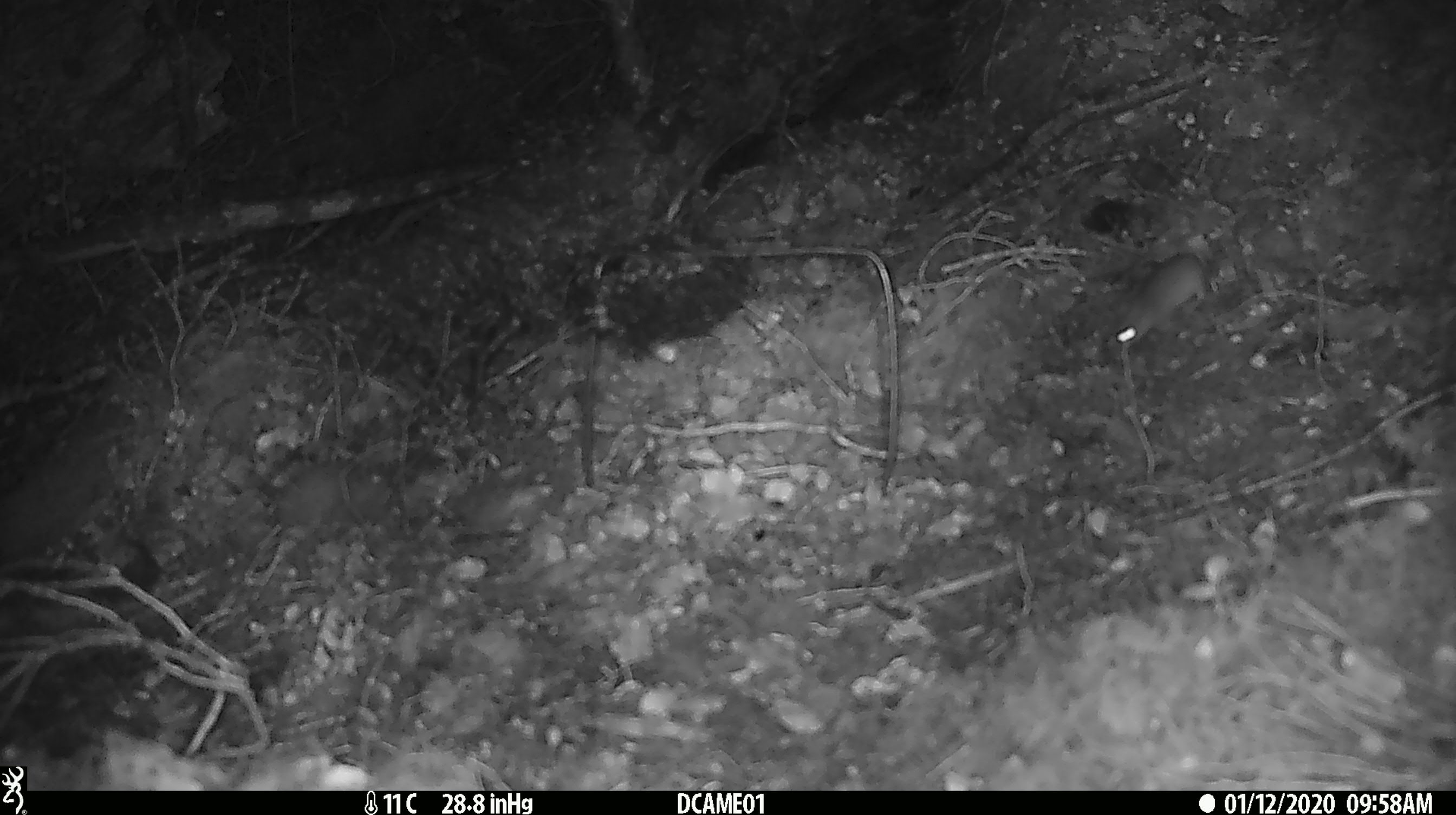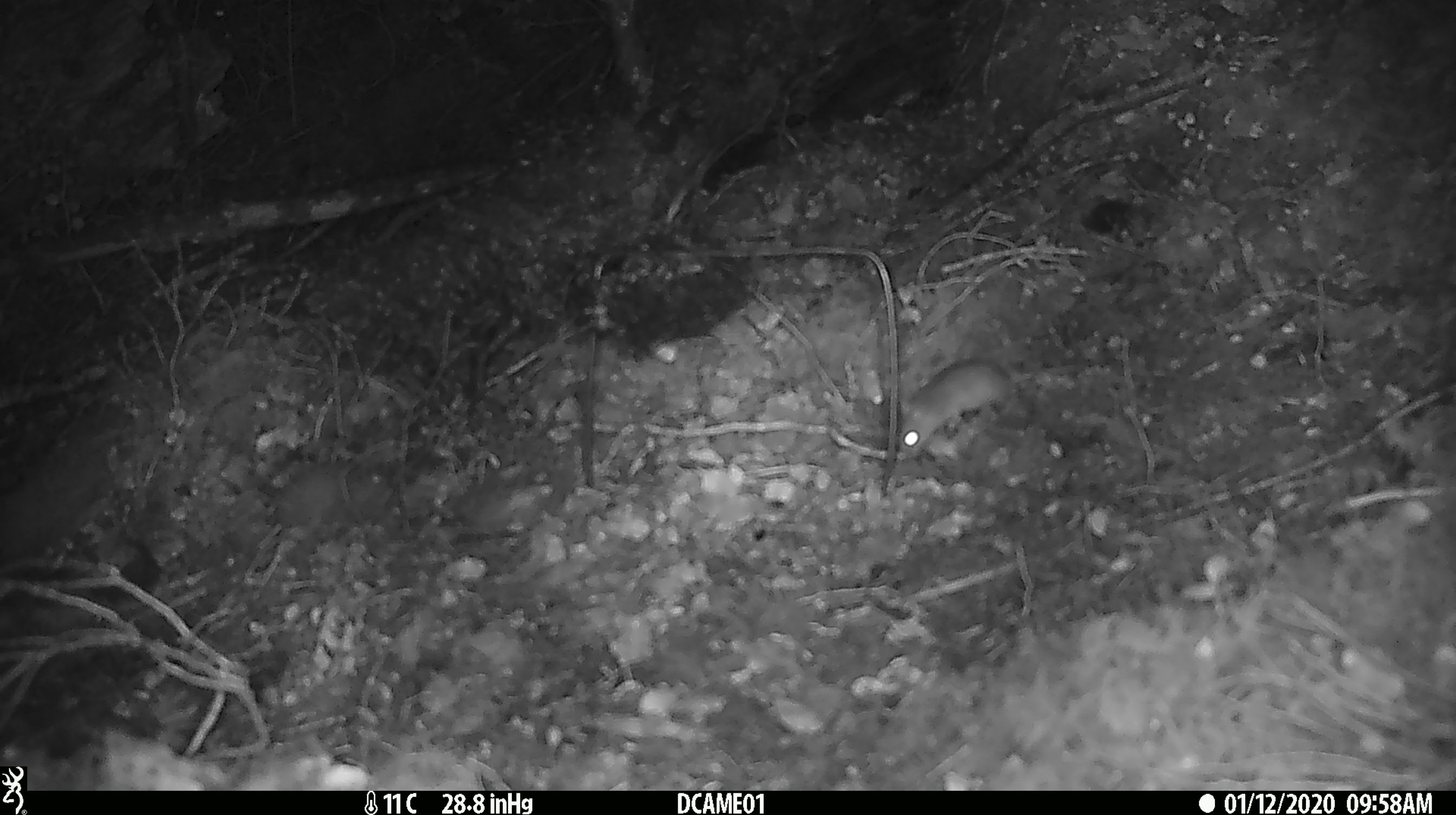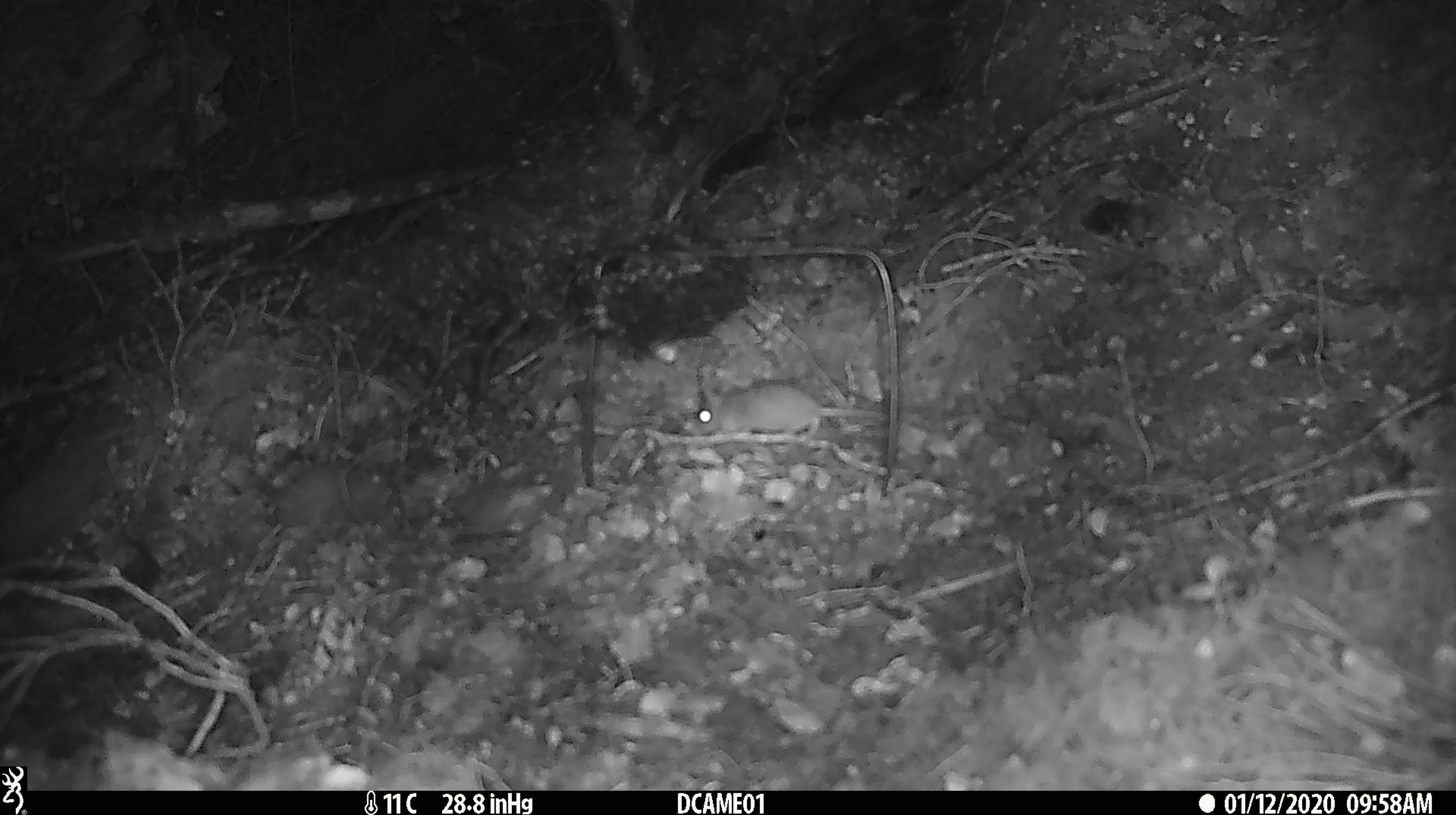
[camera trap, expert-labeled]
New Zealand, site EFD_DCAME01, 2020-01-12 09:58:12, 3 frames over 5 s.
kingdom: Animalia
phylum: Chordata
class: Mammalia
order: Rodentia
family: Muridae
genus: Mus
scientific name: Mus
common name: mouse